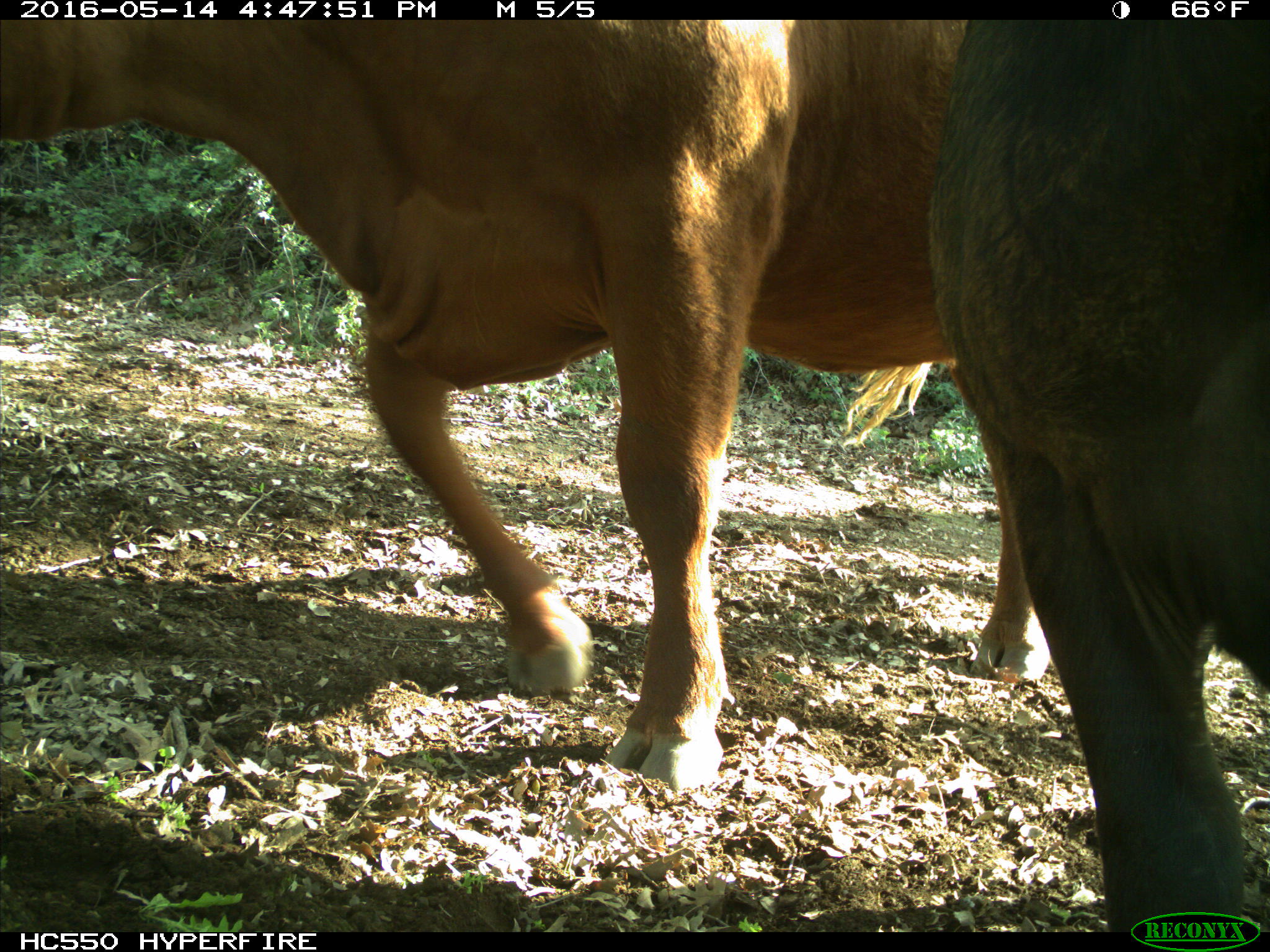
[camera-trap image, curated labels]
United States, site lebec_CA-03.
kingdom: Animalia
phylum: Chordata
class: Mammalia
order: Artiodactyla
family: Bovidae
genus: Bos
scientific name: Bos taurus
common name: domestic cow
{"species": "Bos taurus (domestic cow)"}